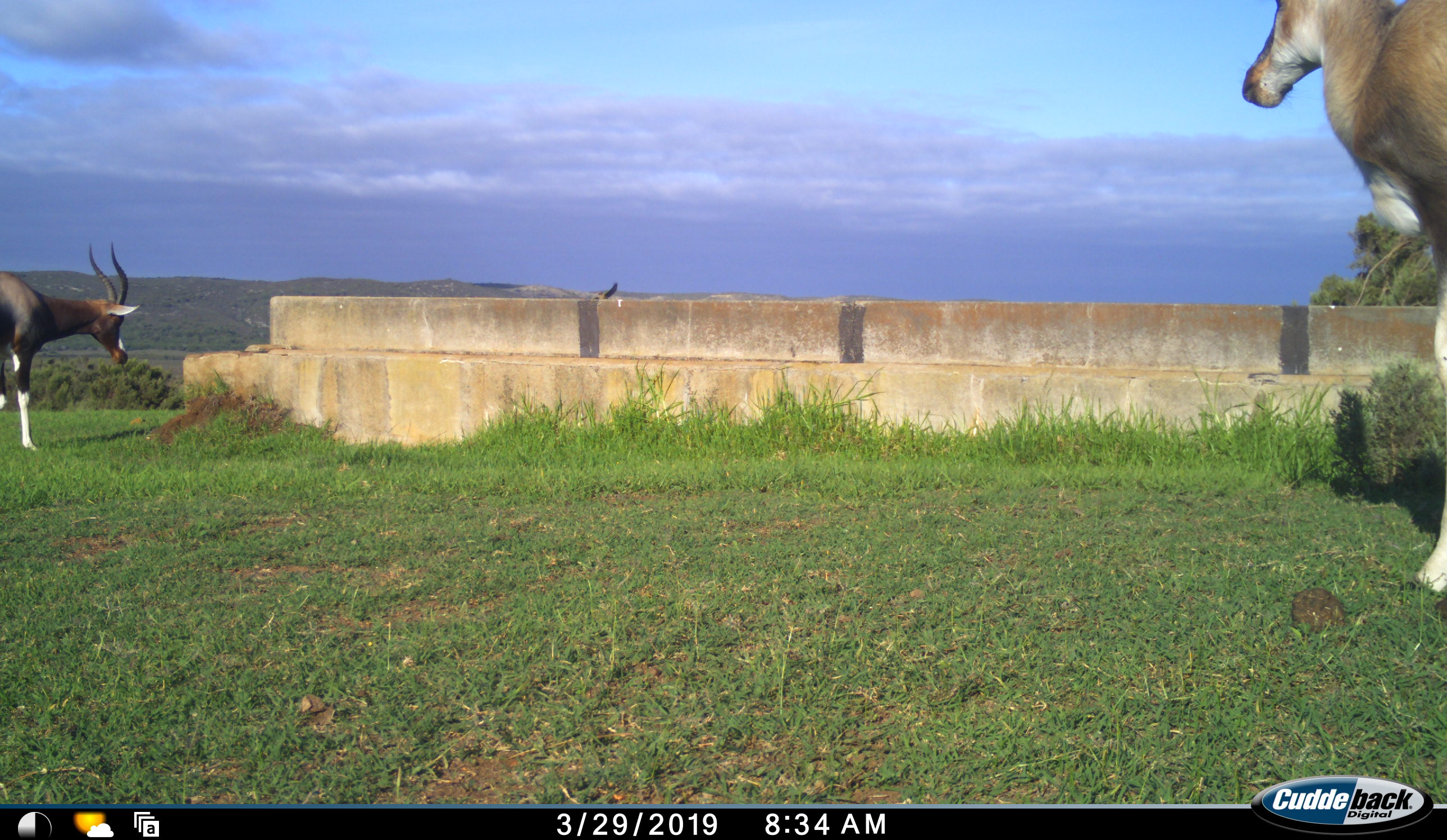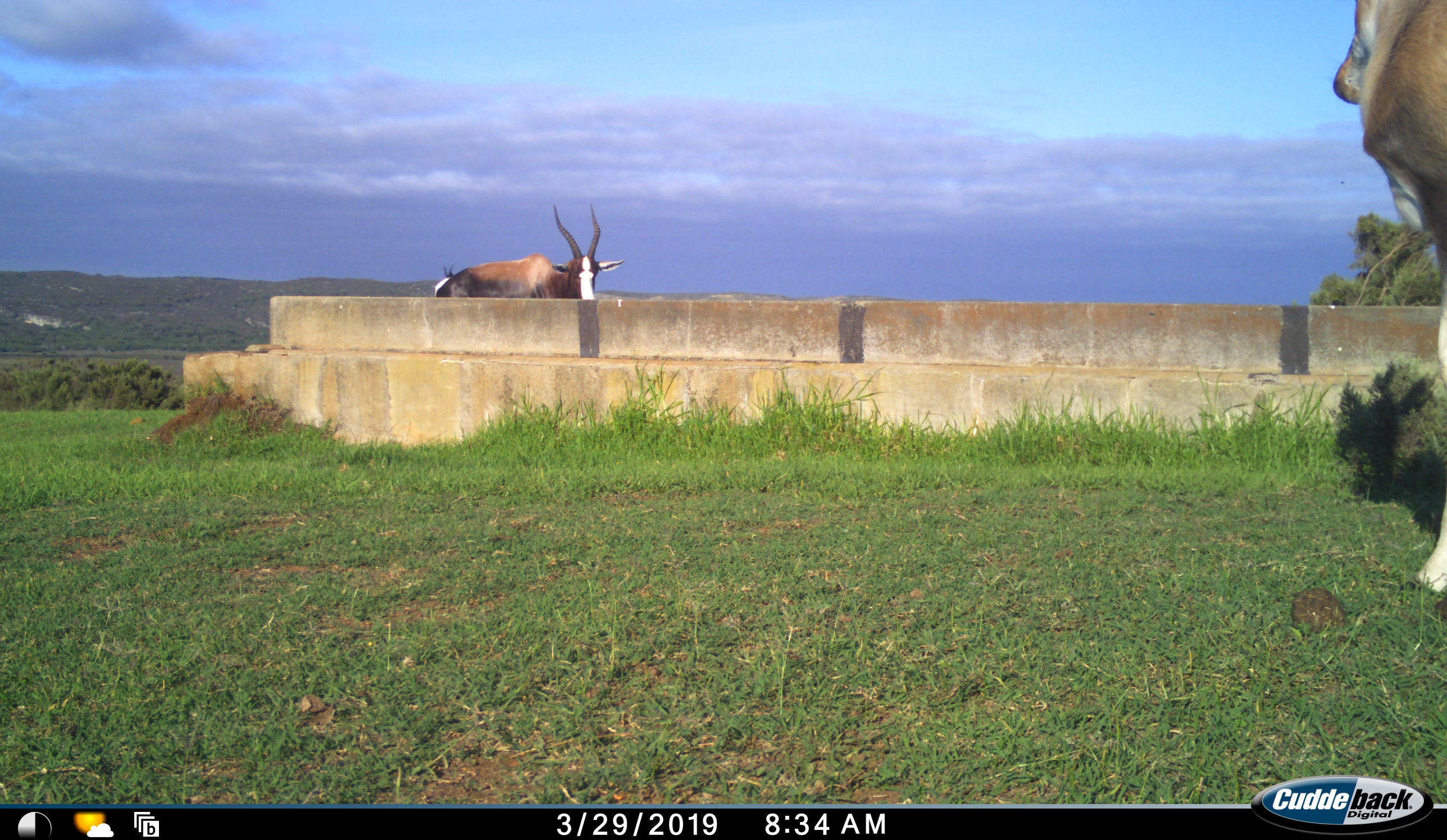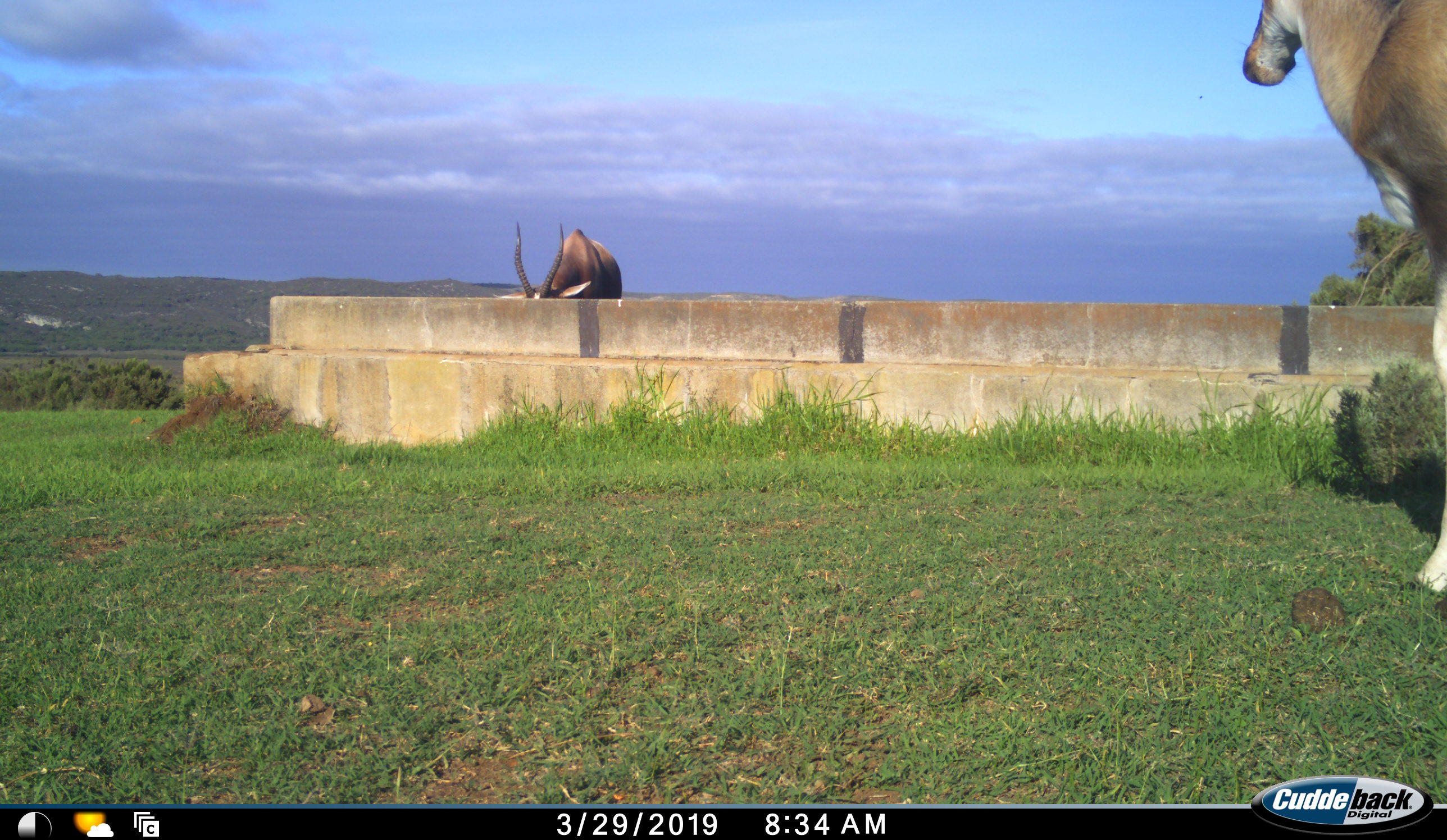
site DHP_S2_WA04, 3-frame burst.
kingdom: Animalia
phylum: Chordata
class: Mammalia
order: Artiodactyla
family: Bovidae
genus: Damaliscus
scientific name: Damaliscus pygargus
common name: bontebok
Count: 2.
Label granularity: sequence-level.